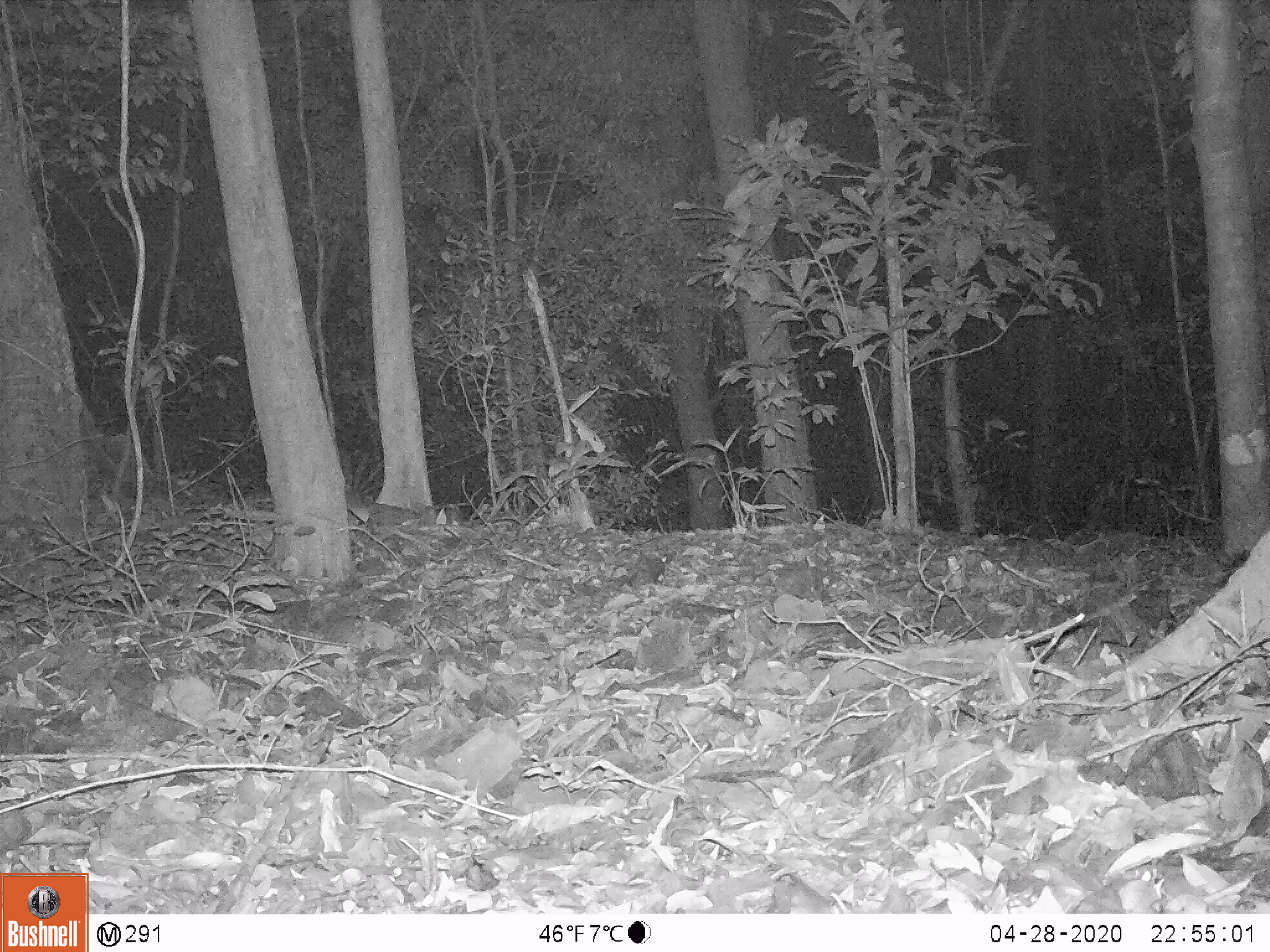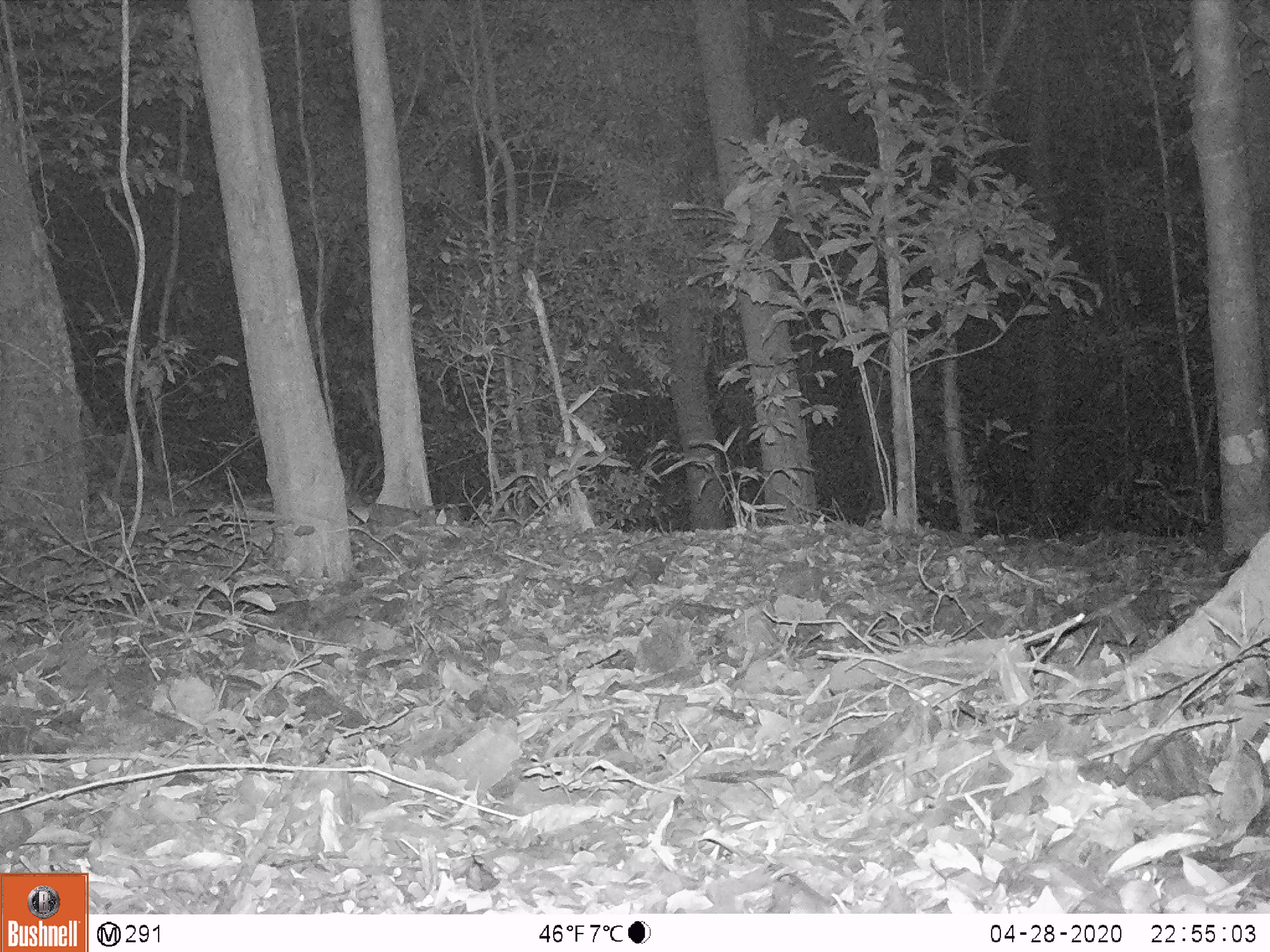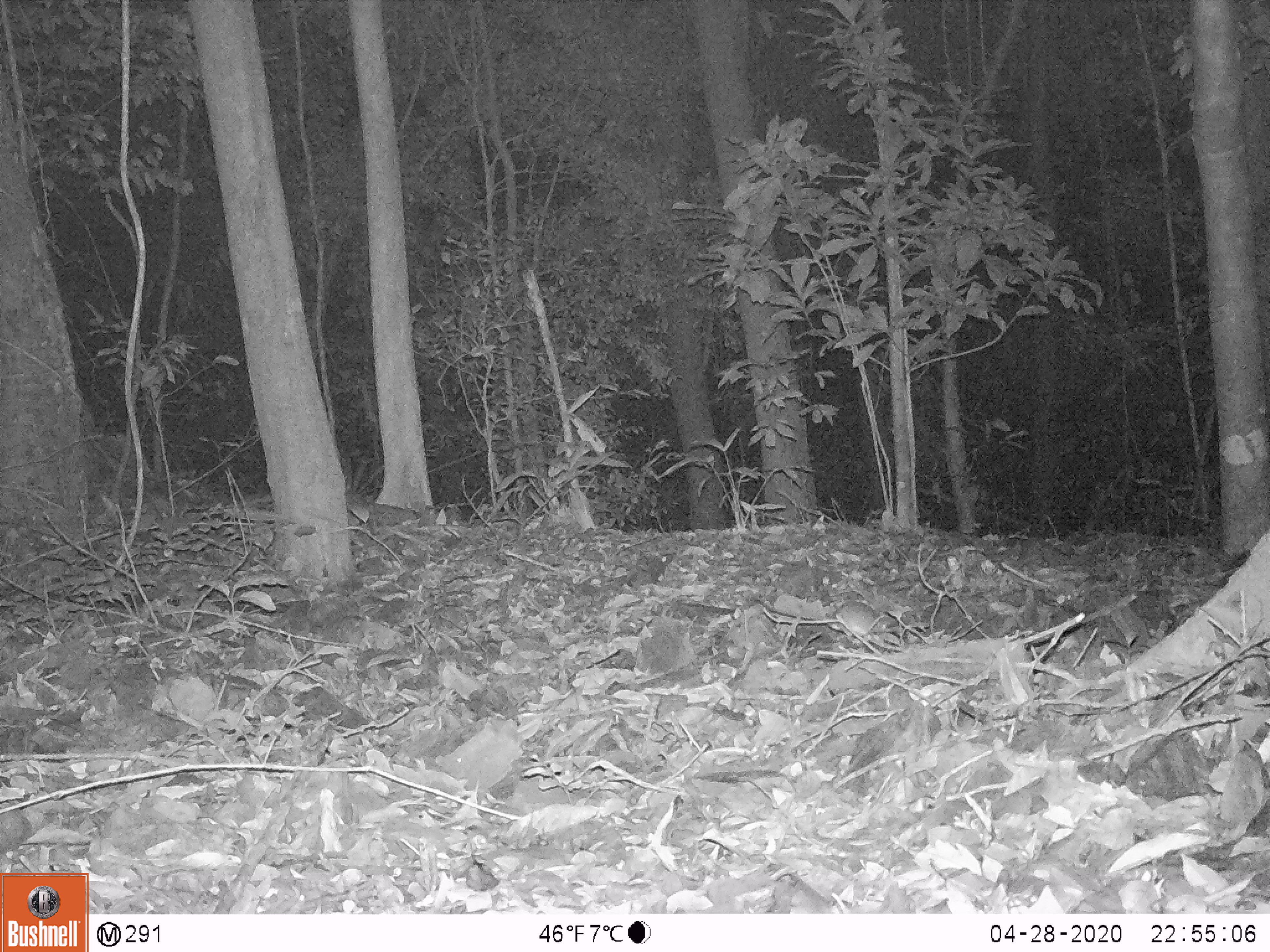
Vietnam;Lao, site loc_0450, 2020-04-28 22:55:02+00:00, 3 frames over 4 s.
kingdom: Animalia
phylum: Chordata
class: Mammalia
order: Rodentia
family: Muridae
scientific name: Muridae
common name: old-world mice and rats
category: unidentified murid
Unidentified murid (old-world mice and rats) (Muridae). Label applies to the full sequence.